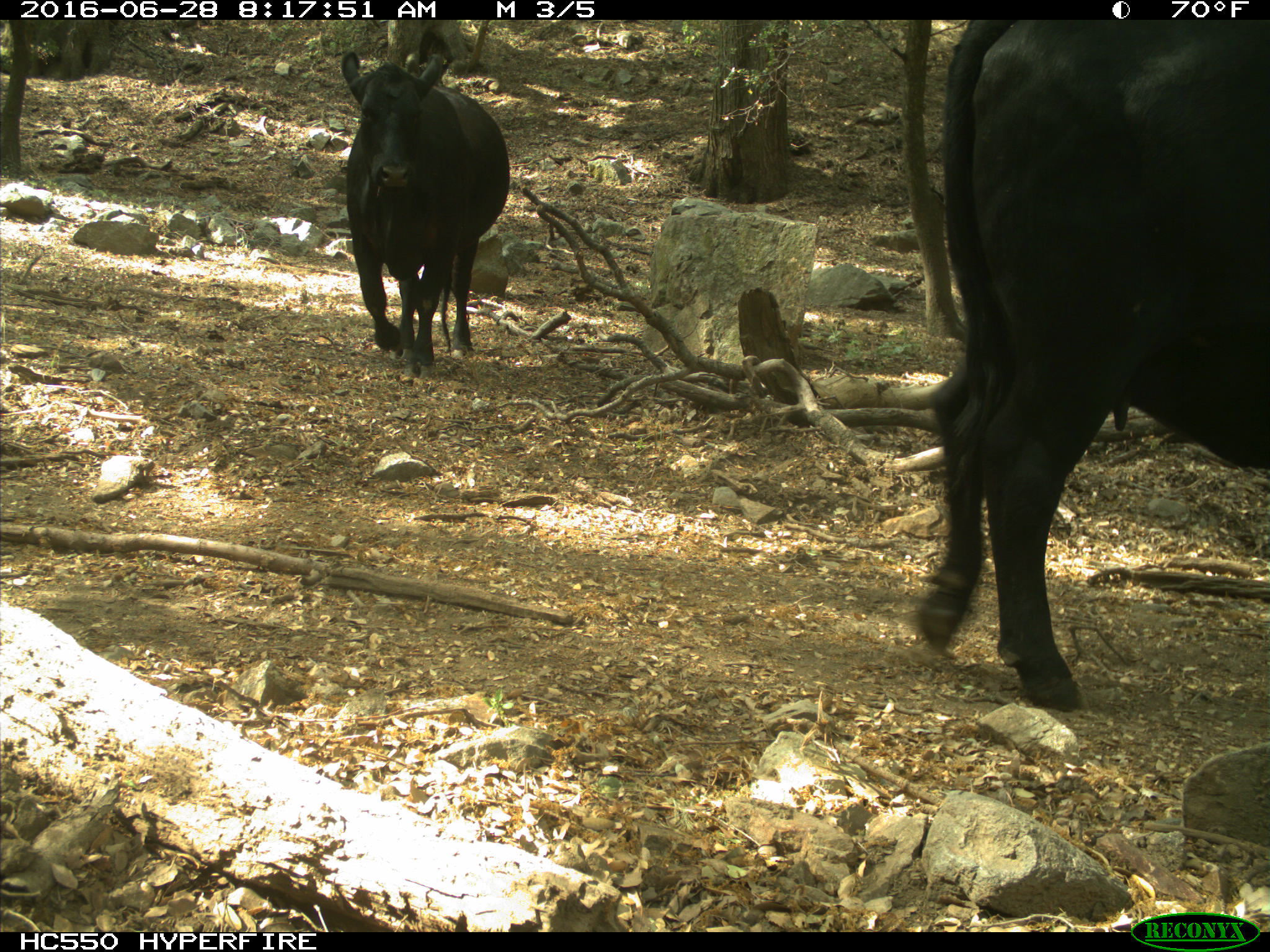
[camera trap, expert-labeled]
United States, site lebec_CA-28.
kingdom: Animalia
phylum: Chordata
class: Mammalia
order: Artiodactyla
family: Bovidae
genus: Bos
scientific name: Bos taurus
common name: domestic cow